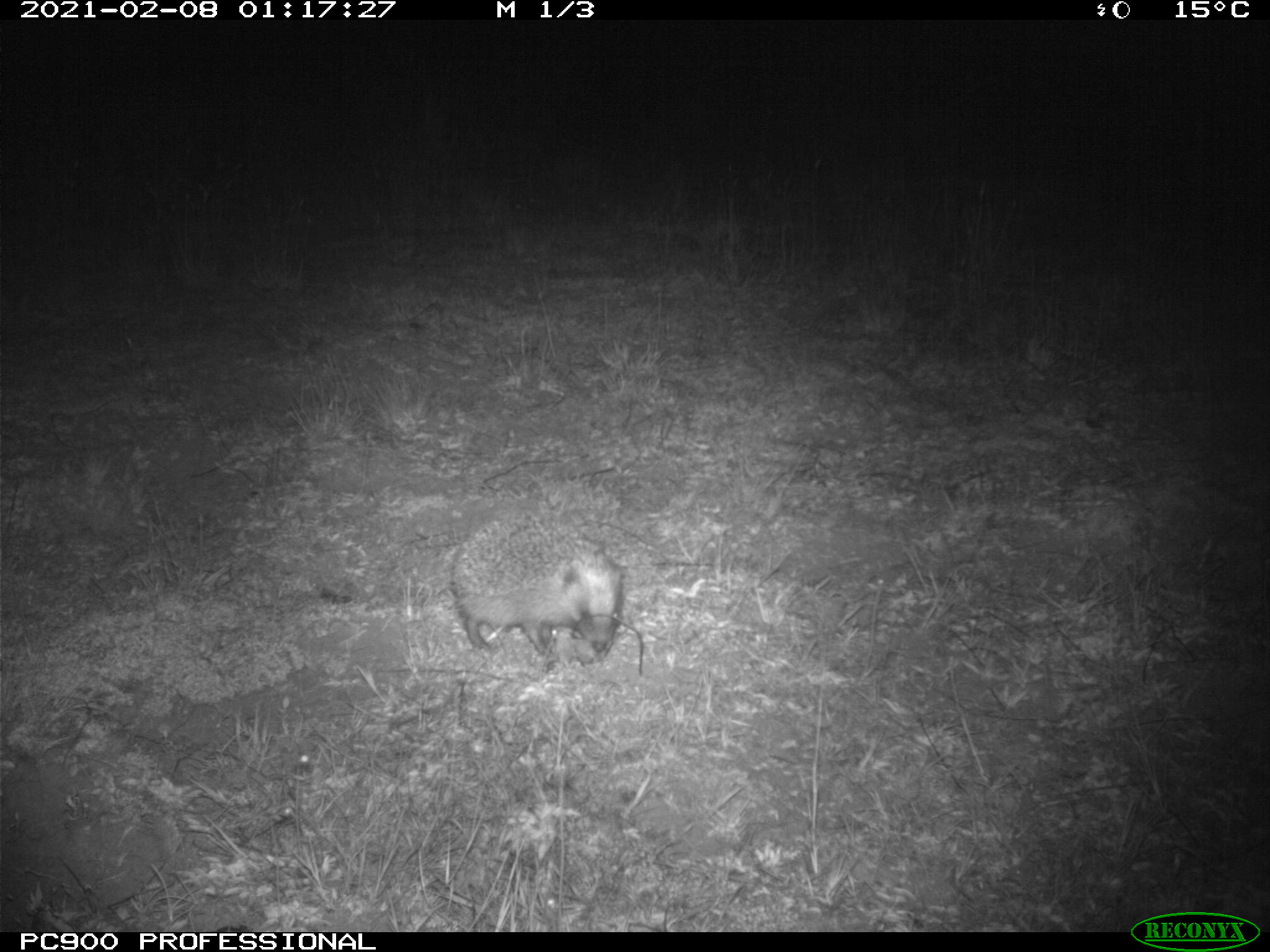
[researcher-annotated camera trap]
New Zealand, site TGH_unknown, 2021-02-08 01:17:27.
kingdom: Animalia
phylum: Chordata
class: Mammalia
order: Eulipotyphla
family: Erinaceidae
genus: Erinaceus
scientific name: Erinaceus europaeus europaeus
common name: european hedgehog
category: hedgehog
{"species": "hedgehog (european hedgehog) (Erinaceus europaeus europaeus)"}